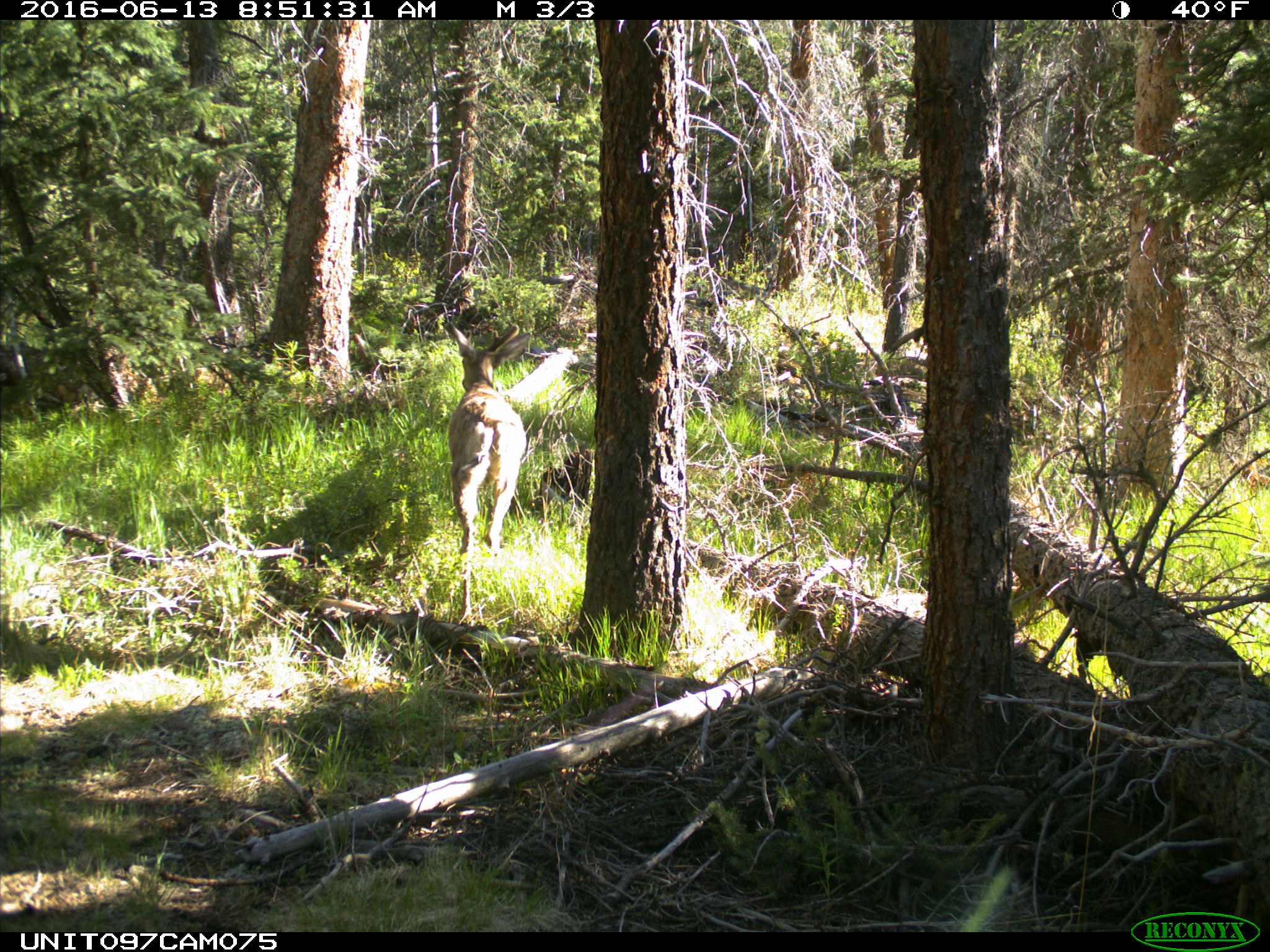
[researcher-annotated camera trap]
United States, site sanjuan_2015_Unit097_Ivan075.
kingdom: Animalia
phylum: Chordata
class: Mammalia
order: Artiodactyla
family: Cervidae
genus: Odocoileus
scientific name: Odocoileus hemionus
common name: mule deer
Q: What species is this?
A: Odocoileus hemionus (mule deer).